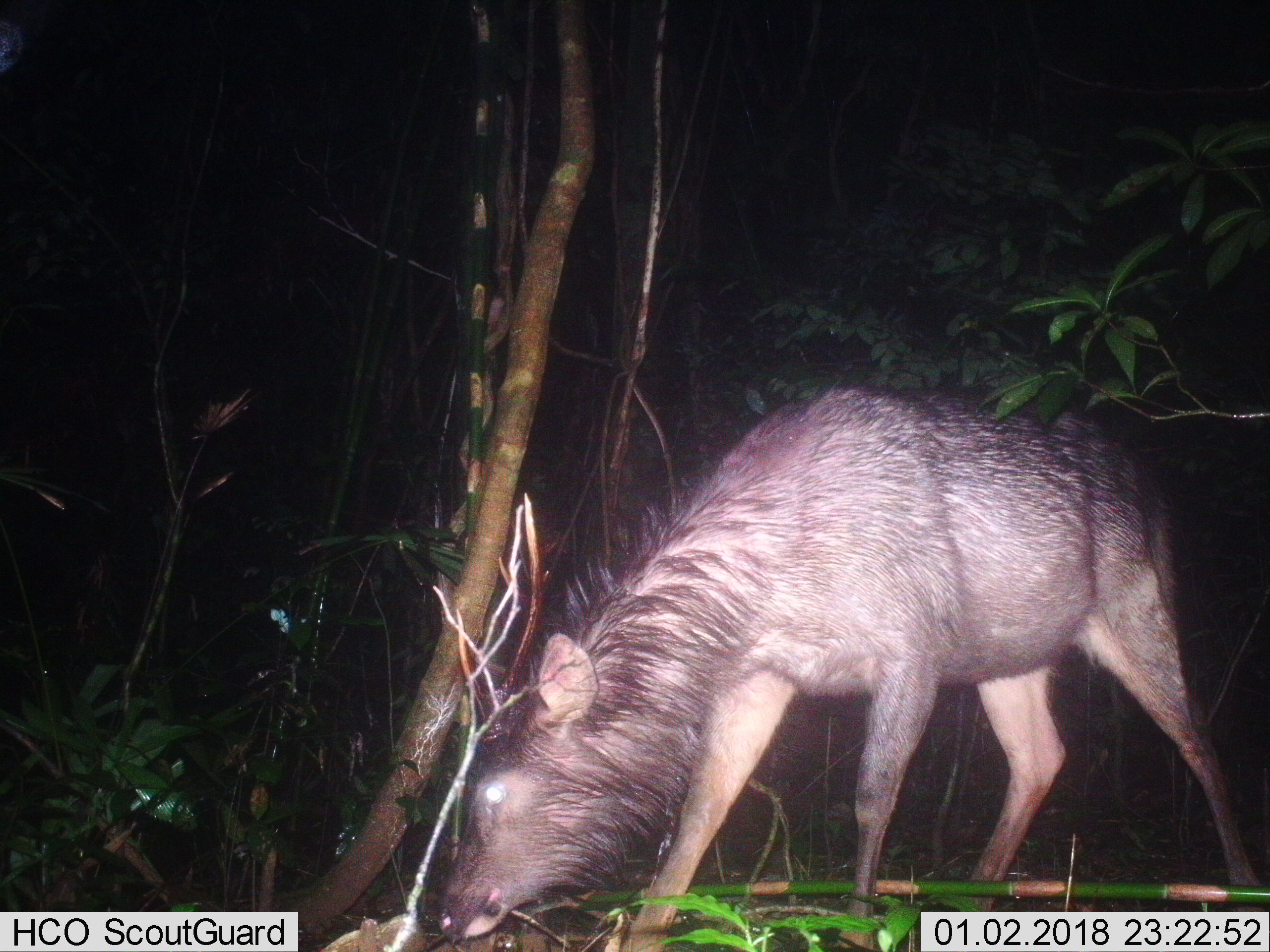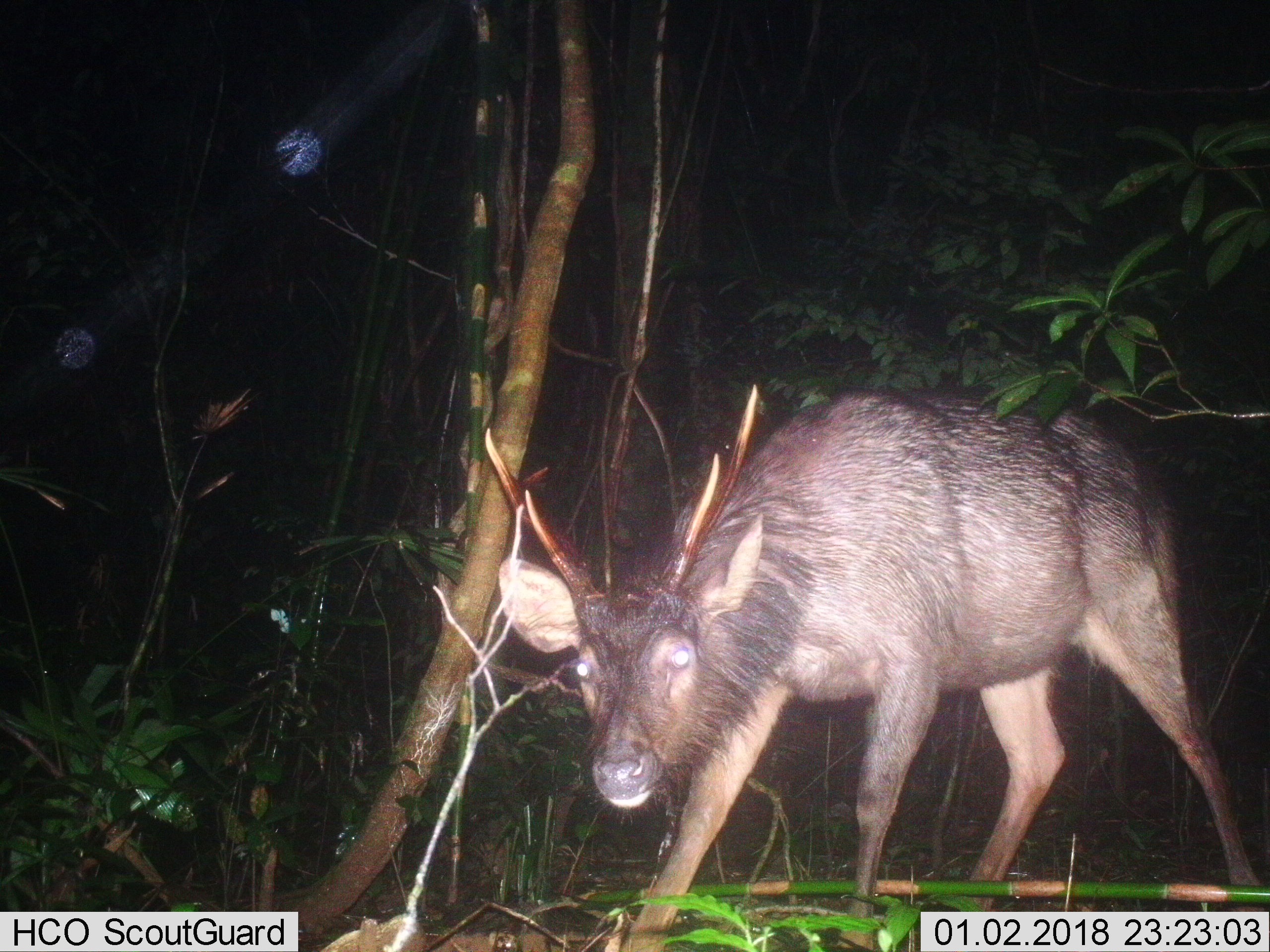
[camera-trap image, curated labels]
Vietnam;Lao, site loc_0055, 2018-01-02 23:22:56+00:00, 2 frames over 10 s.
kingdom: Animalia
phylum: Chordata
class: Mammalia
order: Artiodactyla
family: Cervidae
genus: Rusa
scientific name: Rusa unicolor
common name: sambar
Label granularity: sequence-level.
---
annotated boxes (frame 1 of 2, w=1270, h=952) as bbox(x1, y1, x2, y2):
sambar: bbox(434, 374, 1264, 950)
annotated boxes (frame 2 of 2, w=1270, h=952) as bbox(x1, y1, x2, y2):
sambar: bbox(481, 382, 1265, 951)